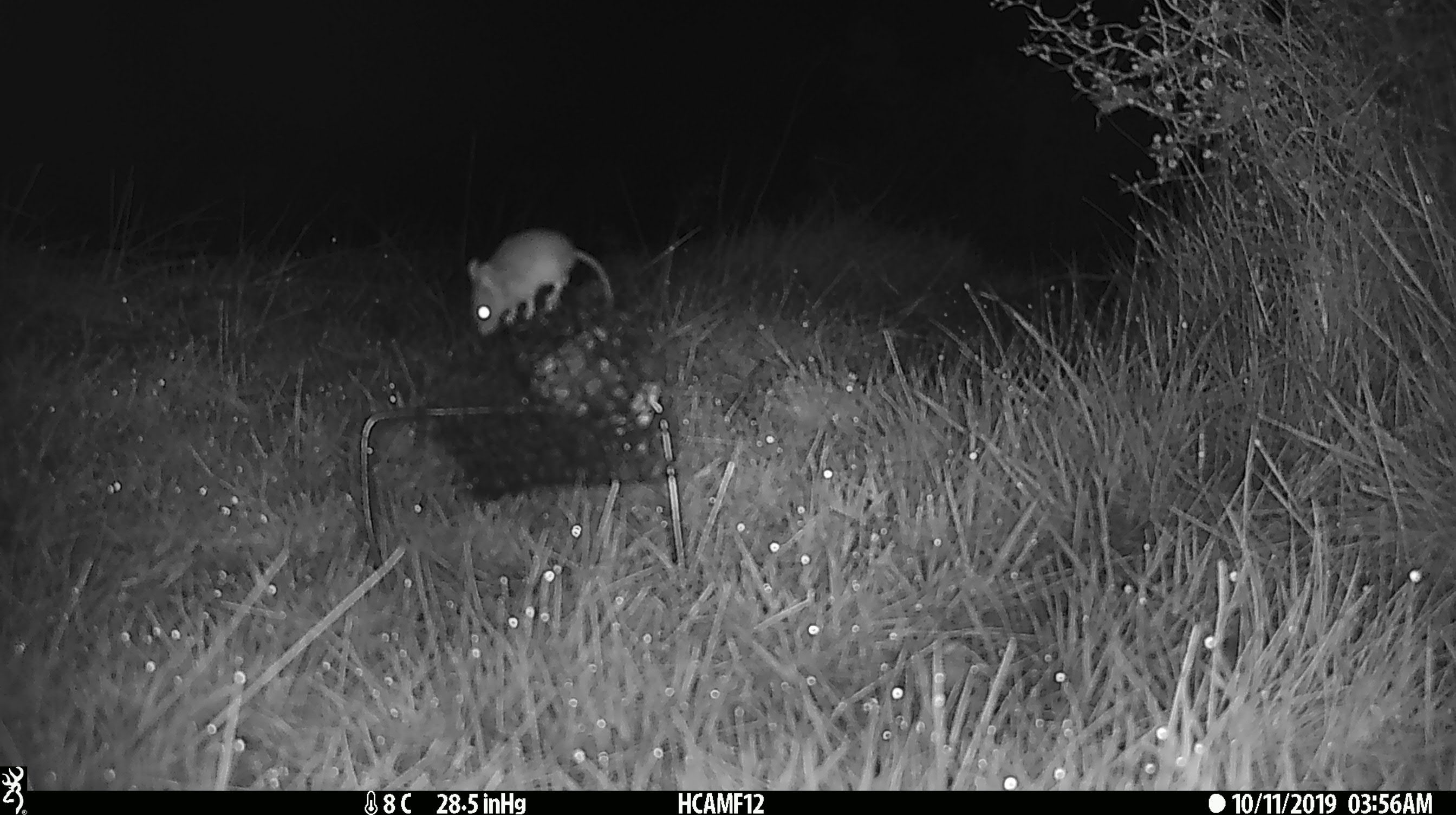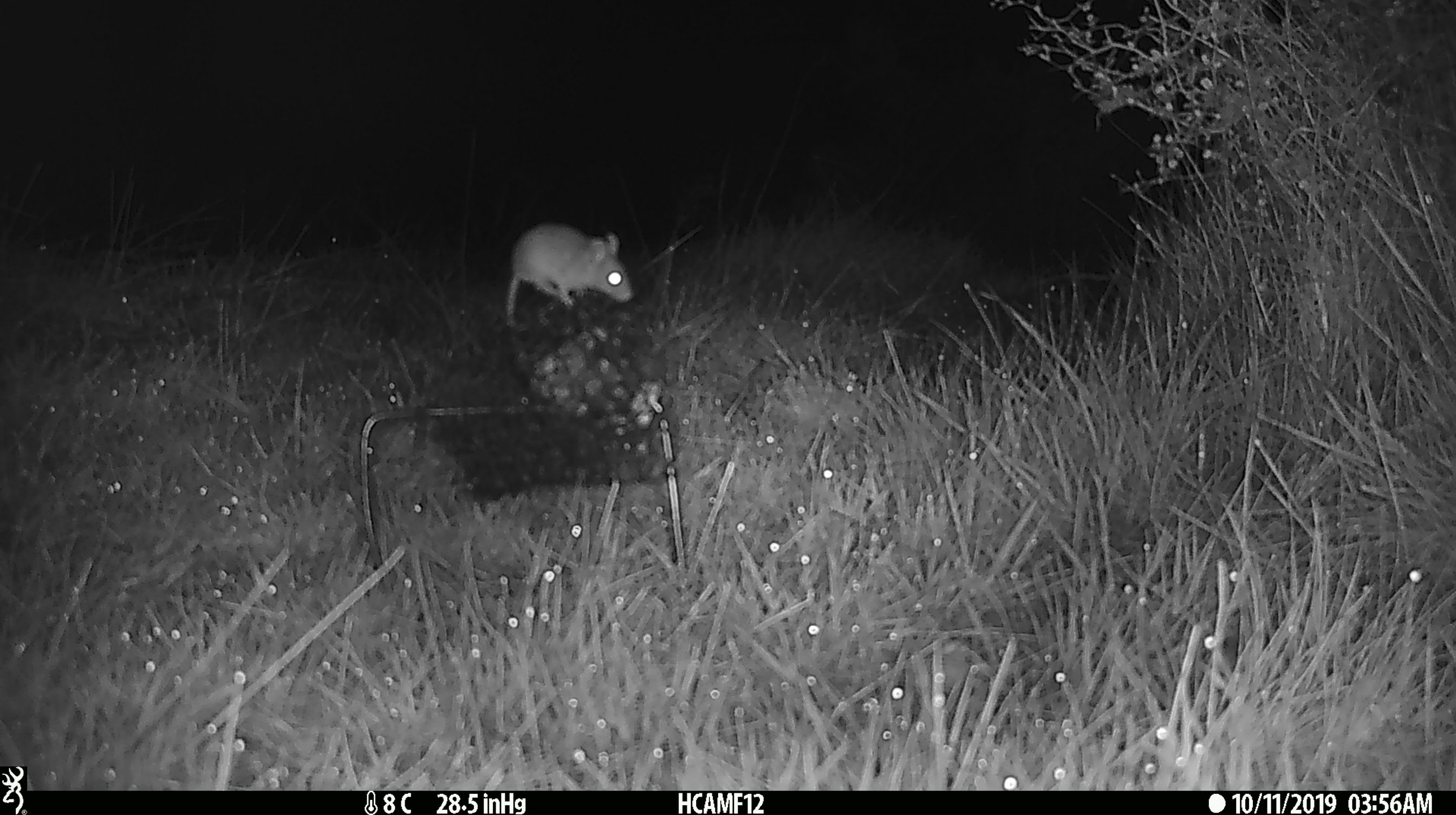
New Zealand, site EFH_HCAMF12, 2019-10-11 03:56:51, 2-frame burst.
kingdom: Animalia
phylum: Chordata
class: Mammalia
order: Rodentia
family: Muridae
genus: Mus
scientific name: Mus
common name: mouse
Mouse (Mus).